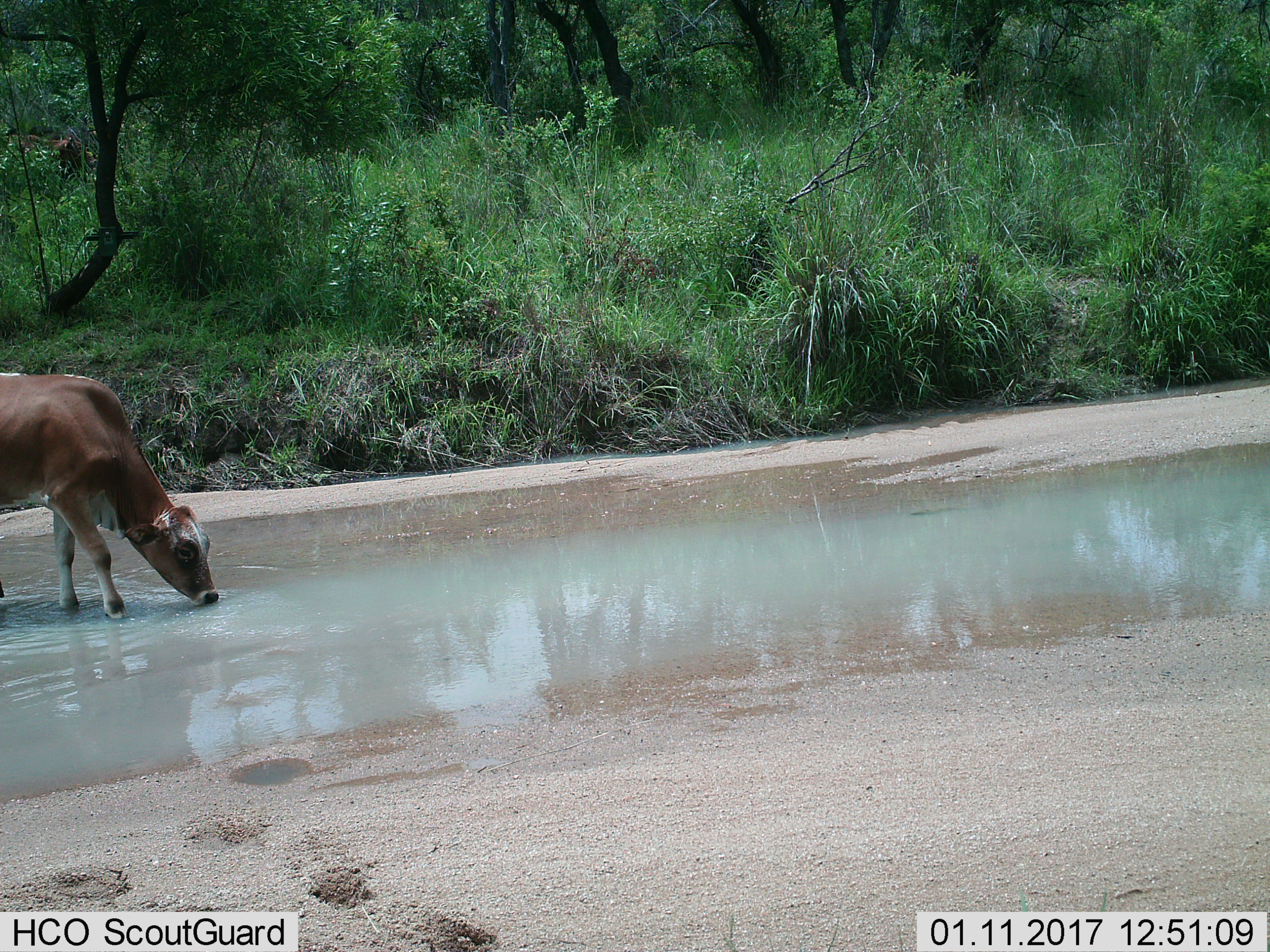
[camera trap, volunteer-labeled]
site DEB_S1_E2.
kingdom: Animalia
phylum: Chordata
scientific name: Vertebrata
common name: domestic animal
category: domesticanimal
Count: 1.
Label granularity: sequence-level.